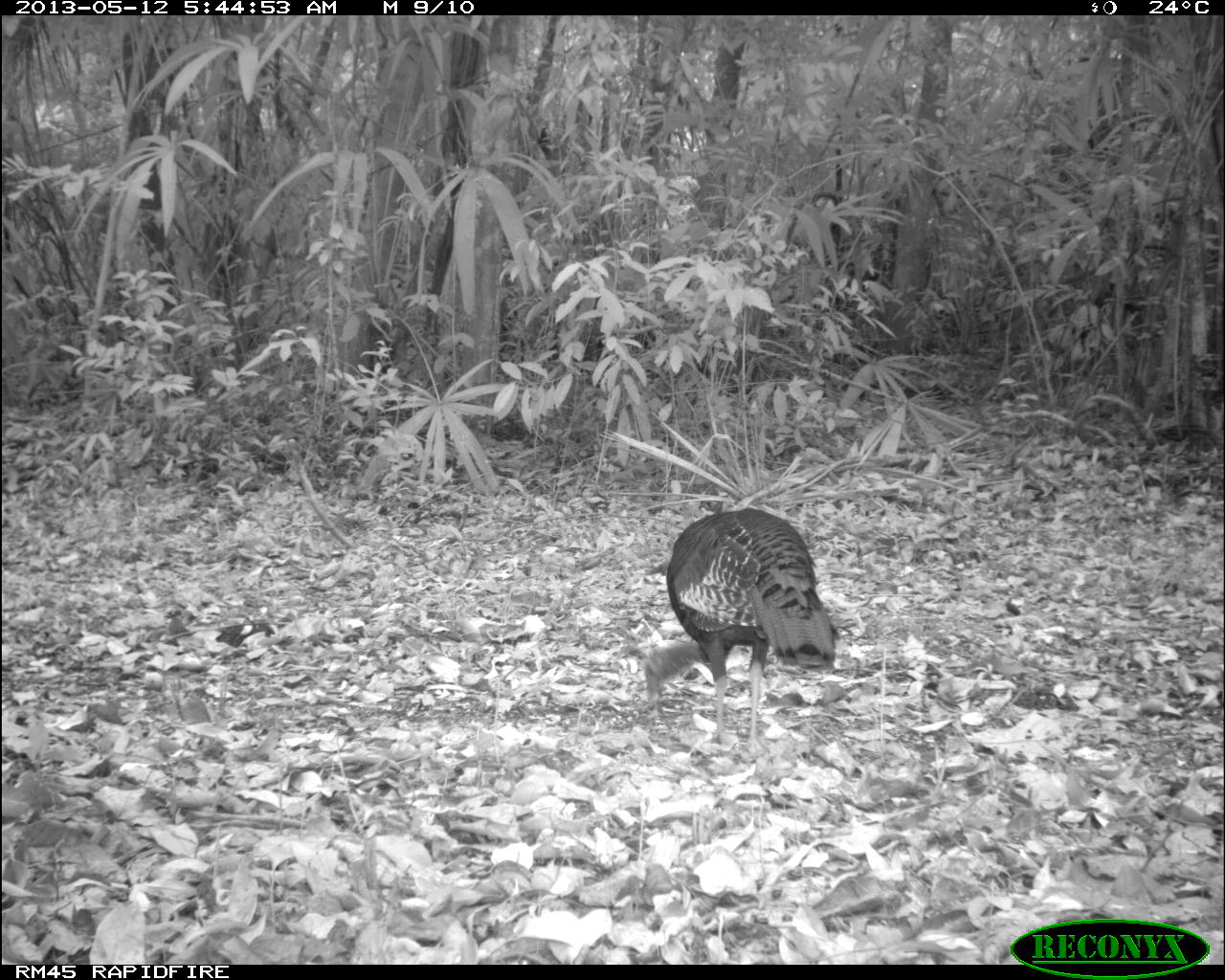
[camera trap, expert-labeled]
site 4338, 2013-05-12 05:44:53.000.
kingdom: Animalia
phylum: Chordata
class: Aves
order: Galliformes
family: Phasianidae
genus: Meleagris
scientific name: Meleagris ocellata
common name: ocellated turkey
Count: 1.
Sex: female.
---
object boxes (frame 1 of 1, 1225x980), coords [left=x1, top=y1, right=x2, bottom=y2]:
meleagris ocellata: [left=642, top=504, right=843, bottom=755]